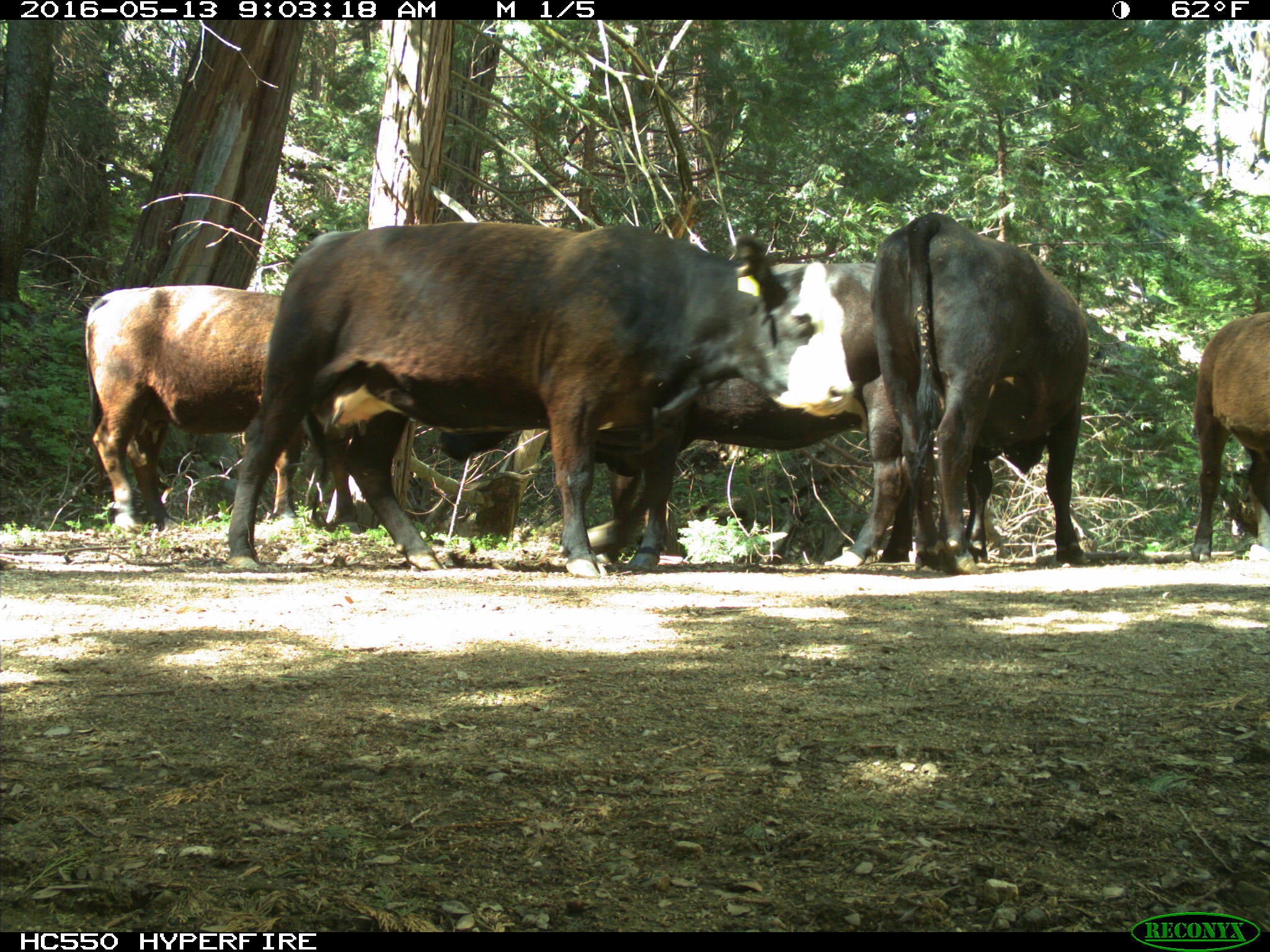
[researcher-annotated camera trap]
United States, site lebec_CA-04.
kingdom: Animalia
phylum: Chordata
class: Mammalia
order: Artiodactyla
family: Bovidae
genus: Bos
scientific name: Bos taurus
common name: domestic cow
Bos taurus (domestic cow).